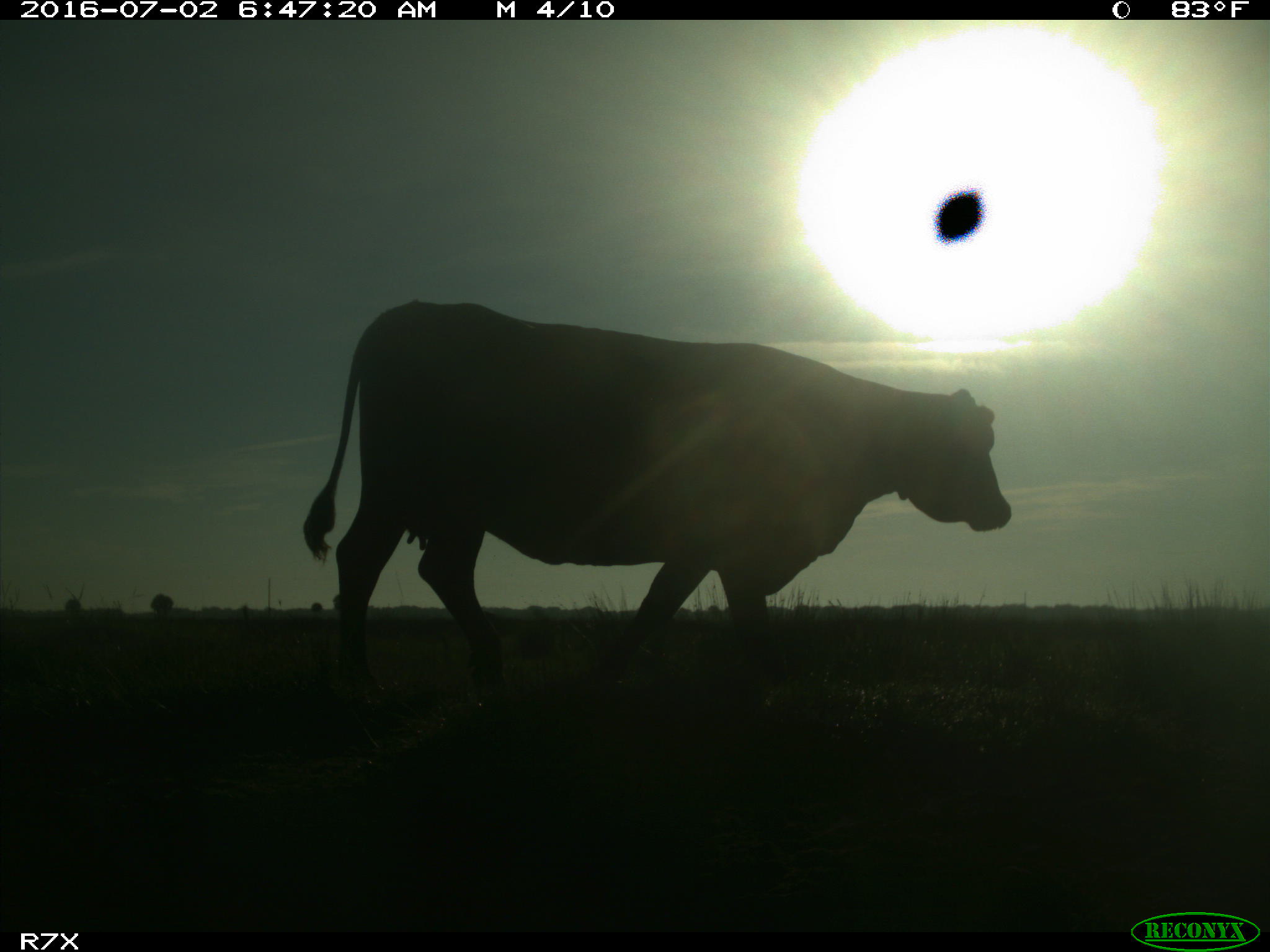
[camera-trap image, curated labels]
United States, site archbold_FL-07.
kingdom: Animalia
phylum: Chordata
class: Mammalia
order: Artiodactyla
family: Bovidae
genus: Bos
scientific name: Bos taurus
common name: domestic cow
Bos taurus (domestic cow).